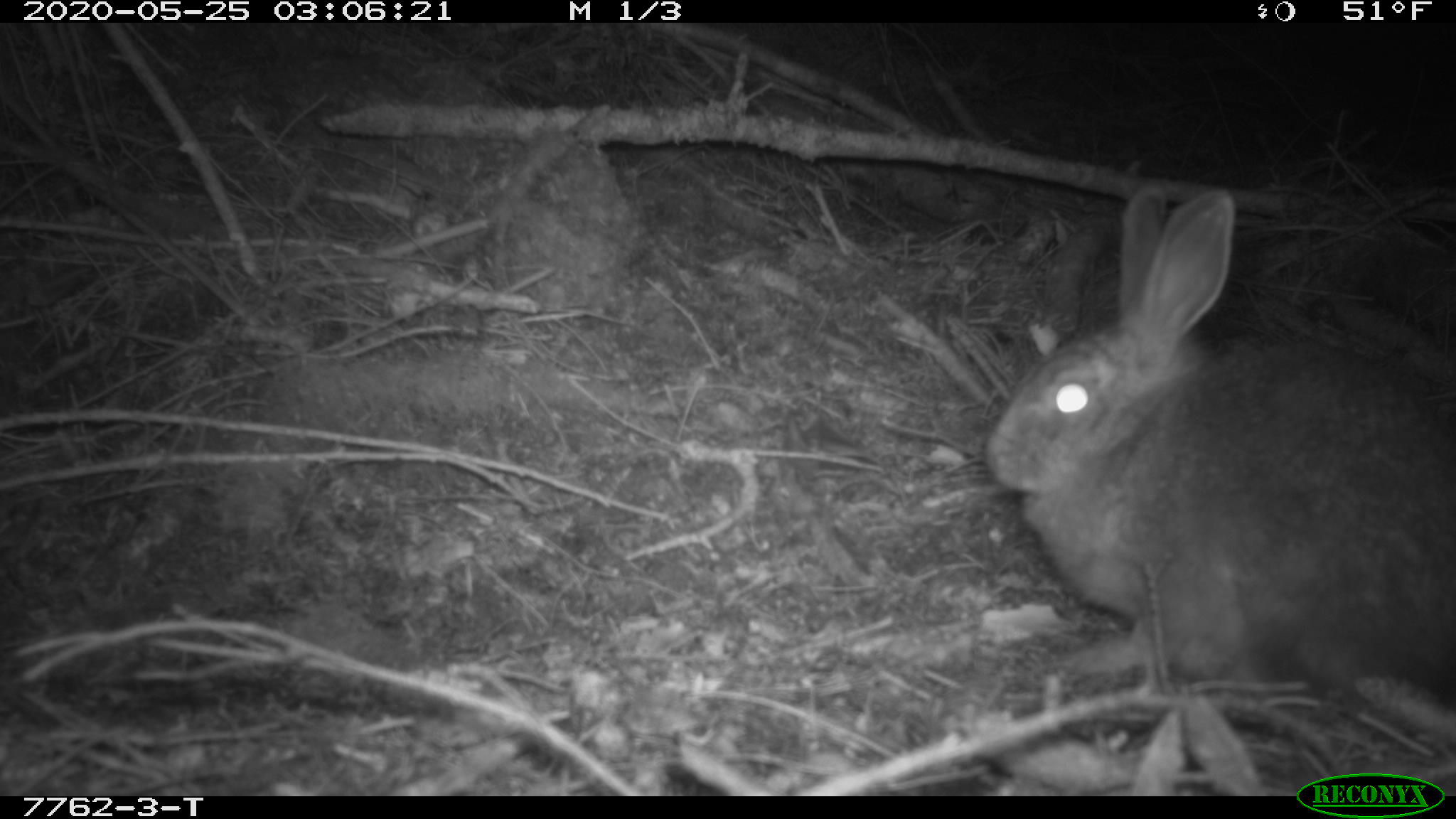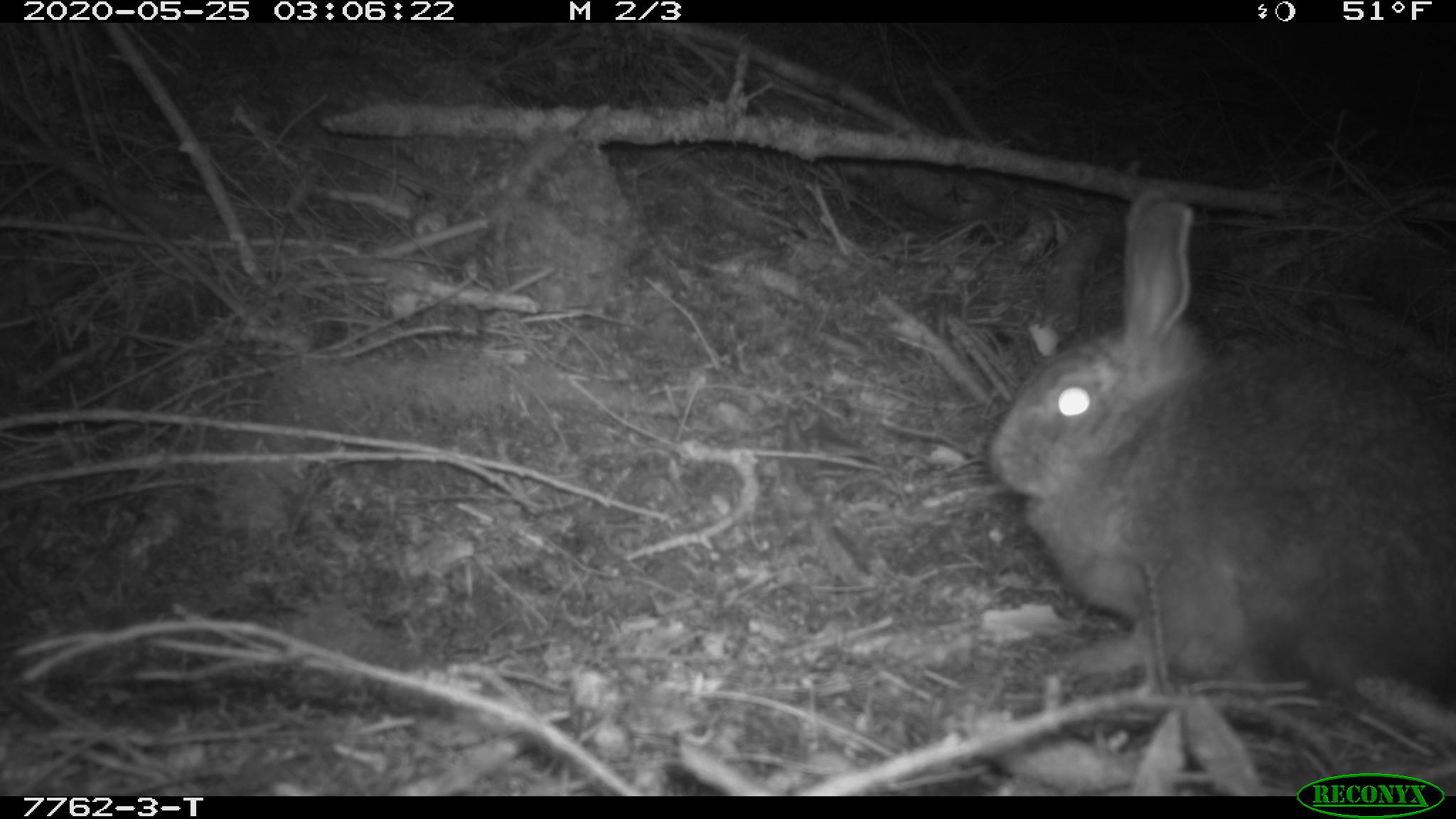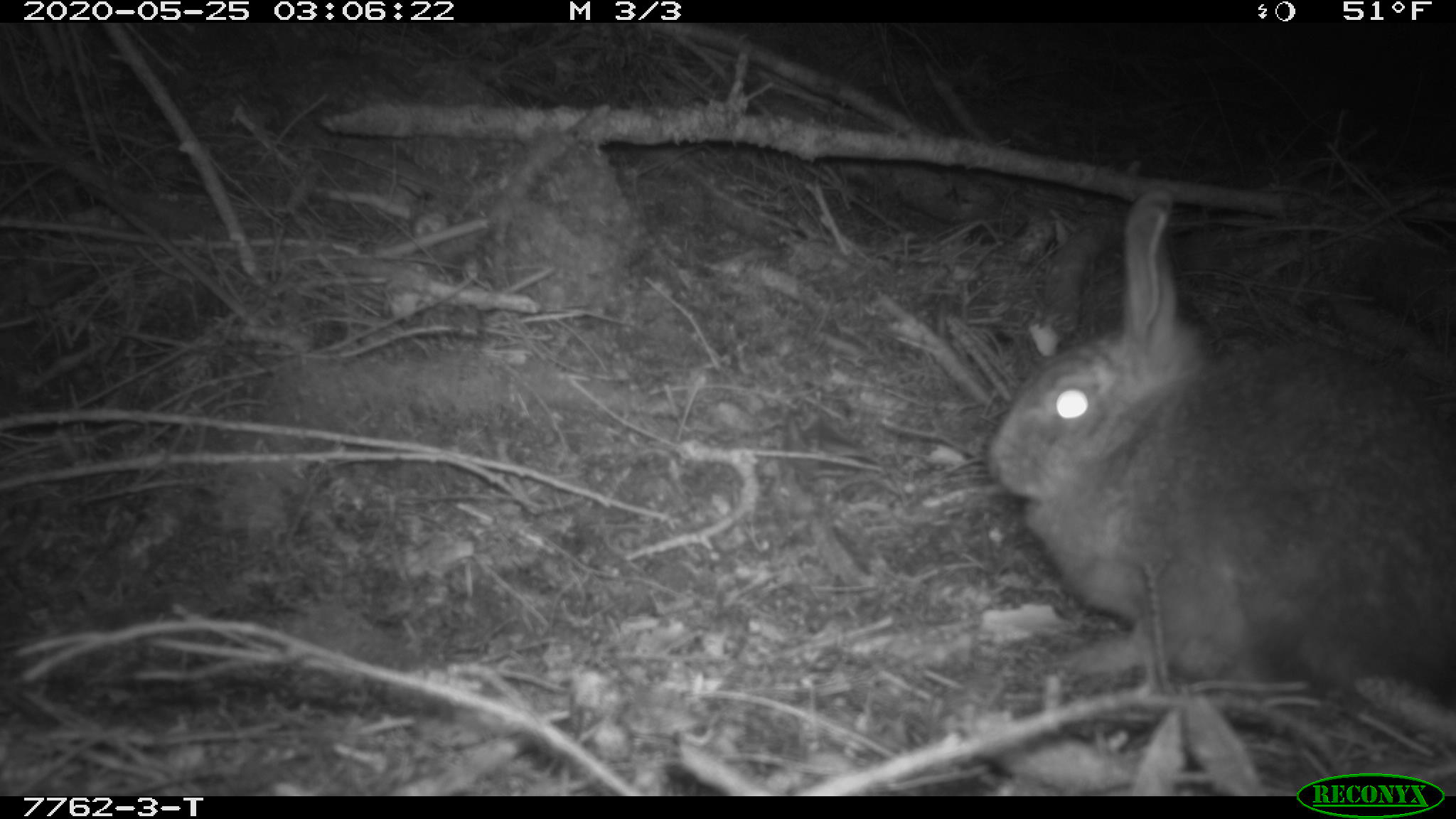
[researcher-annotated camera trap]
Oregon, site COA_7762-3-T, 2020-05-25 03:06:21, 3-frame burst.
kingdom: Animalia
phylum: Chordata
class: Mammalia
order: Lagomorpha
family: Leporidae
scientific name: Leporidae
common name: hares and rabbits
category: leporidae family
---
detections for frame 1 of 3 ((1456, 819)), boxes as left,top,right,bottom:
leporidae family: 985,169,1452,710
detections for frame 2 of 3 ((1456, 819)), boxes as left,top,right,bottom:
leporidae family: 985,180,1452,713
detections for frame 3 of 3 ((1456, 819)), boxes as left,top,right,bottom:
leporidae family: 985,190,1450,712